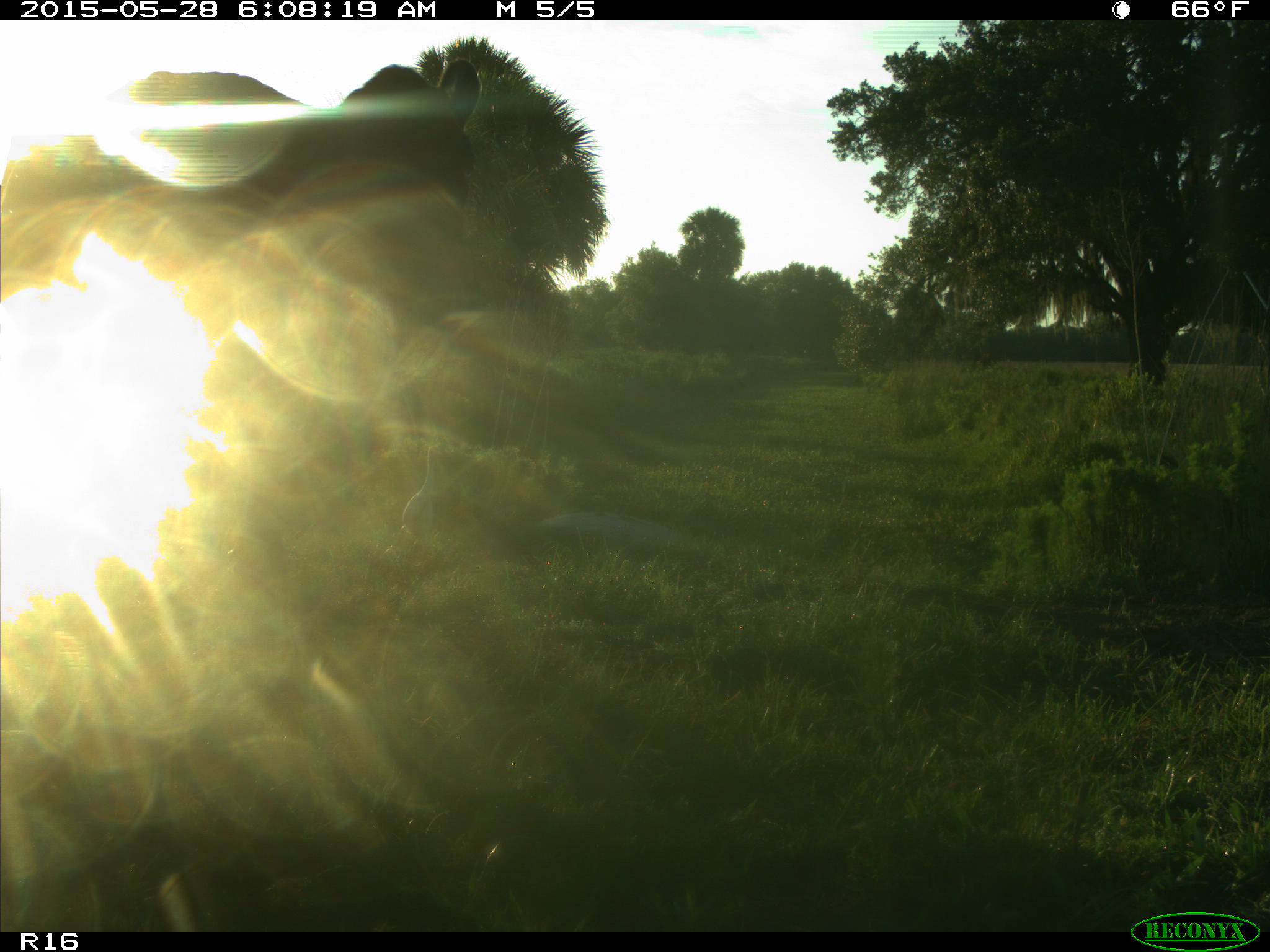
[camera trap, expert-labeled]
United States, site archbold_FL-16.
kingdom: Animalia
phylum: Chordata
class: Mammalia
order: Artiodactyla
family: Bovidae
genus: Bos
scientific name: Bos taurus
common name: domestic cow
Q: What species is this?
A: Bos taurus (domestic cow).